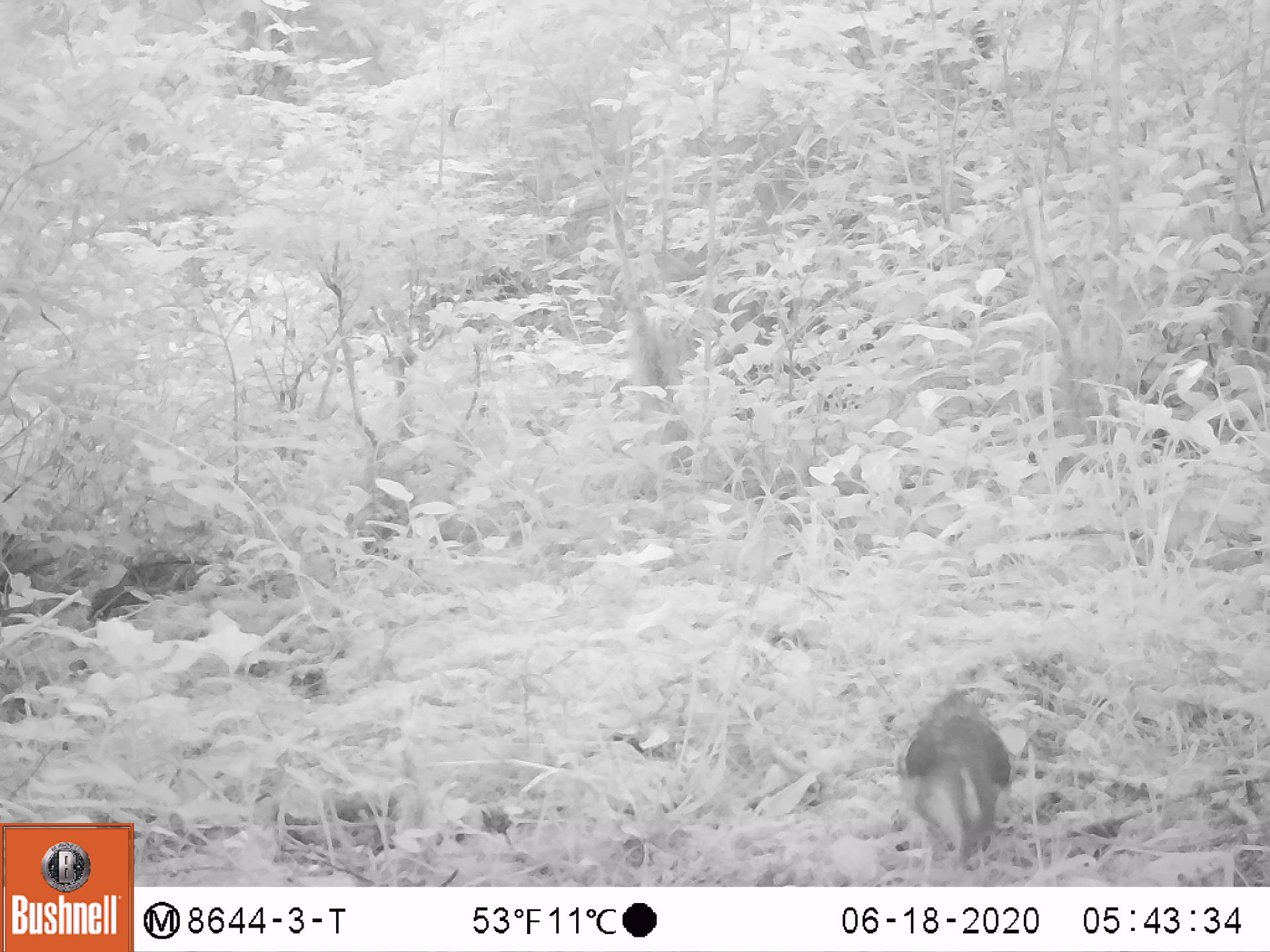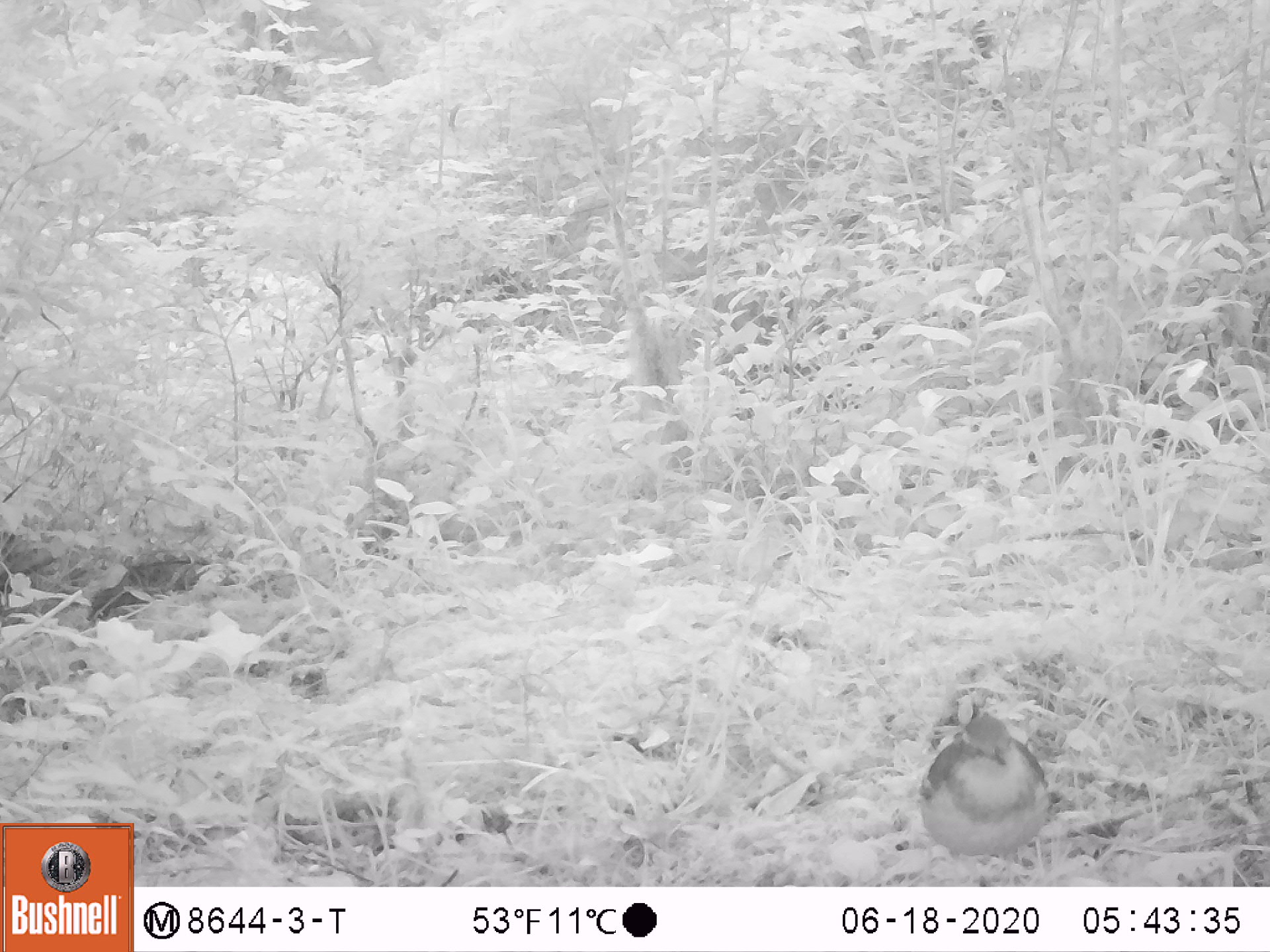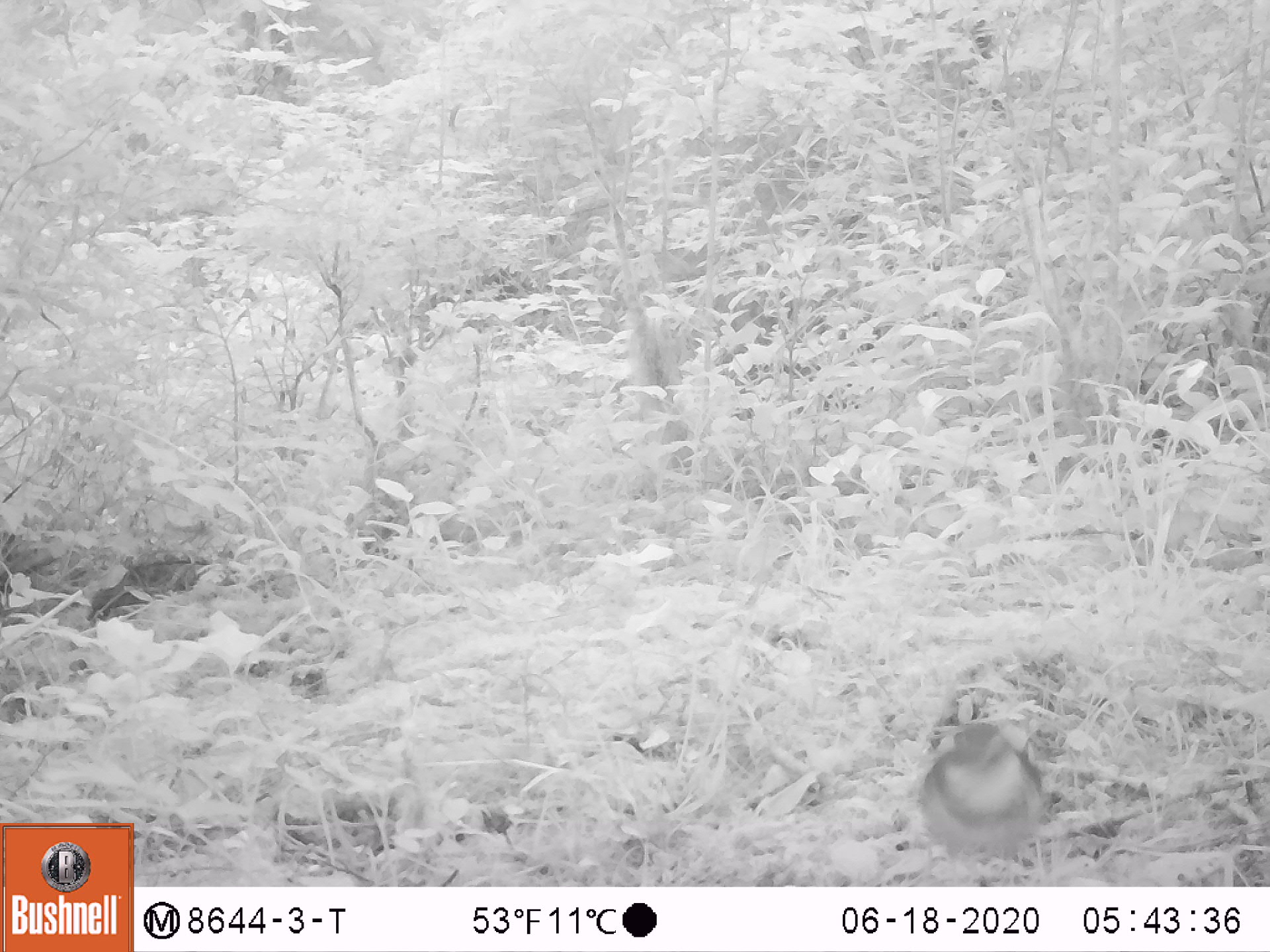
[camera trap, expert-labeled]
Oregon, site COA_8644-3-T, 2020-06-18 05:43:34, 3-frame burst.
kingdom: Animalia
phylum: Chordata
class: Aves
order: Passeriformes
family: Turdidae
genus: Ixoreus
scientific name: Ixoreus naevius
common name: varied thrush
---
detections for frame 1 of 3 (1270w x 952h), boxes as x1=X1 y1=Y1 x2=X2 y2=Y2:
varied thrush: x1=897 y1=701 x2=1009 y2=869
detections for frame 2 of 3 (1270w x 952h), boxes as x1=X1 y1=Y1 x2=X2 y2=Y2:
varied thrush: x1=911 y1=705 x2=1055 y2=872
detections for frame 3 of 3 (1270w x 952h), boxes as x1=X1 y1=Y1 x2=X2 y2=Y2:
varied thrush: x1=914 y1=705 x2=1055 y2=868